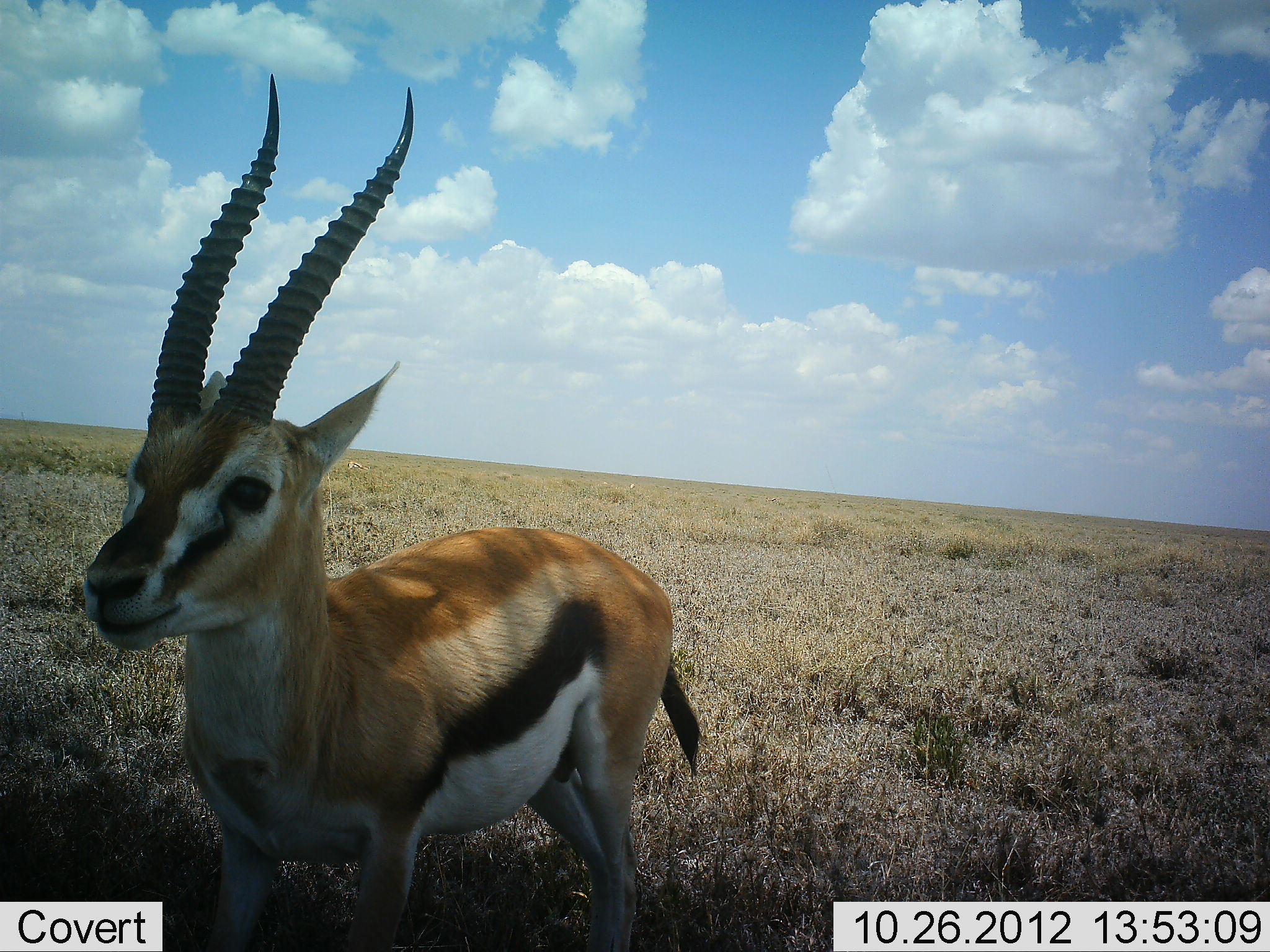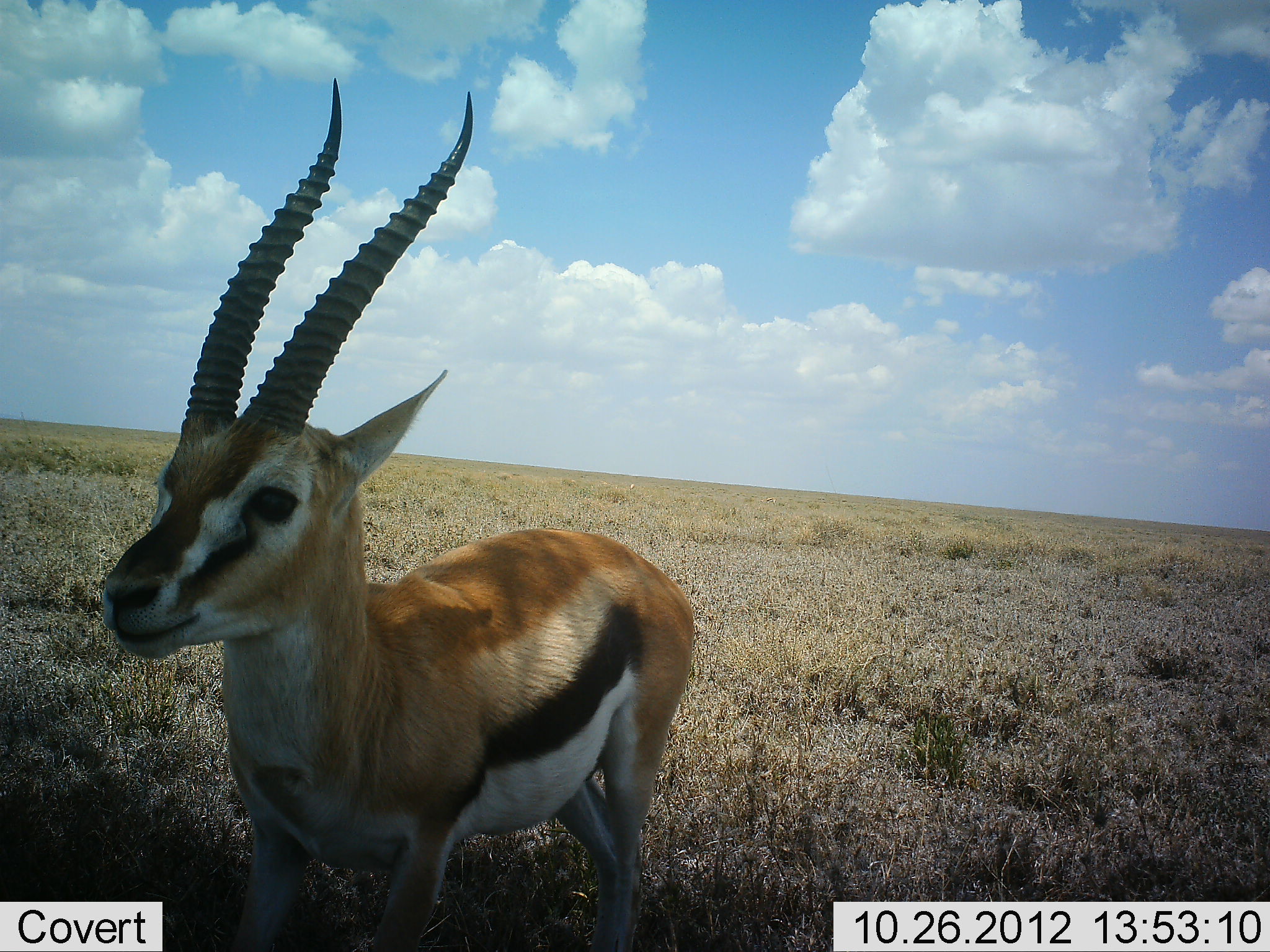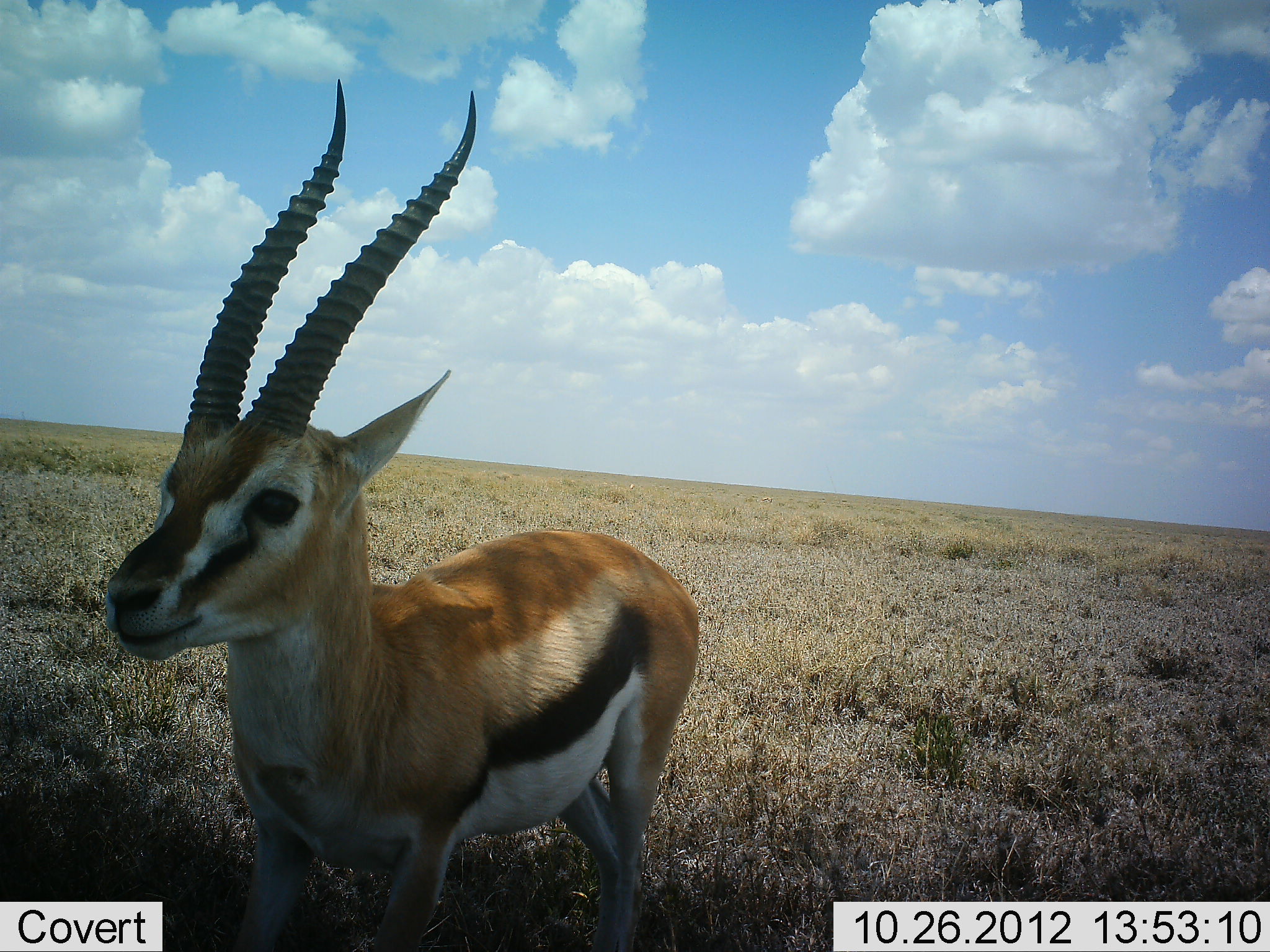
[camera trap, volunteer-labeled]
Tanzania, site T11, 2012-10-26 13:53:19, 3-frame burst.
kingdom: Animalia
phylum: Chordata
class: Mammalia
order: Artiodactyla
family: Bovidae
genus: Eudorcas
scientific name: Eudorcas thomsonii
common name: thomson's gazelle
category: gazellethomsons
Gazellethomsons (thomson's gazelle) (Eudorcas thomsonii), count 1. Behavior (volunteer vote fractions): standing 90%, resting 0%, moving 10%, interacting 0%. Young present (vote fraction): 0%. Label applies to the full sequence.